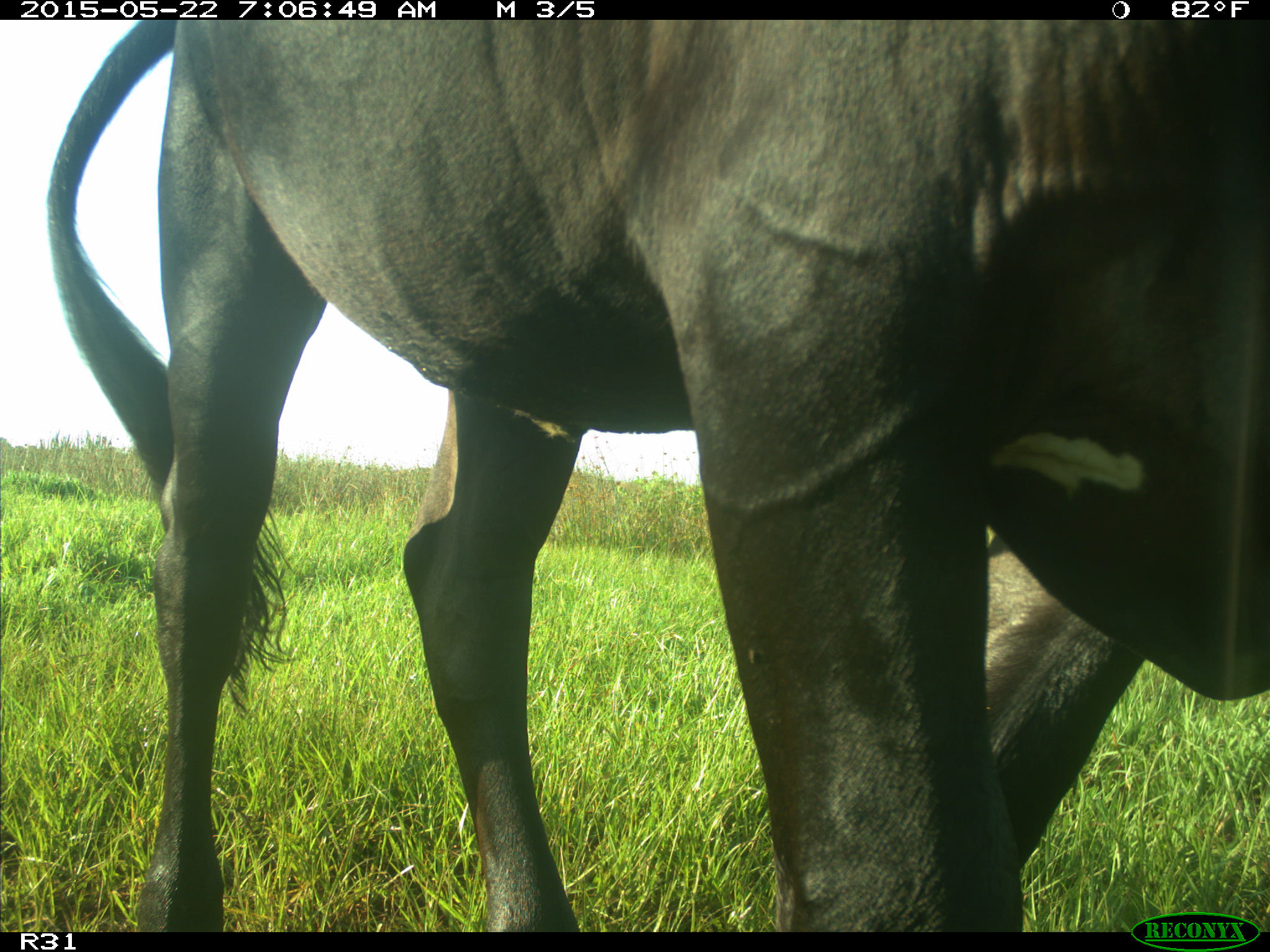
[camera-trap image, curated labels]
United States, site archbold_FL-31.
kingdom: Animalia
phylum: Chordata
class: Mammalia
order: Artiodactyla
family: Bovidae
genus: Bos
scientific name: Bos taurus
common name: domestic cow